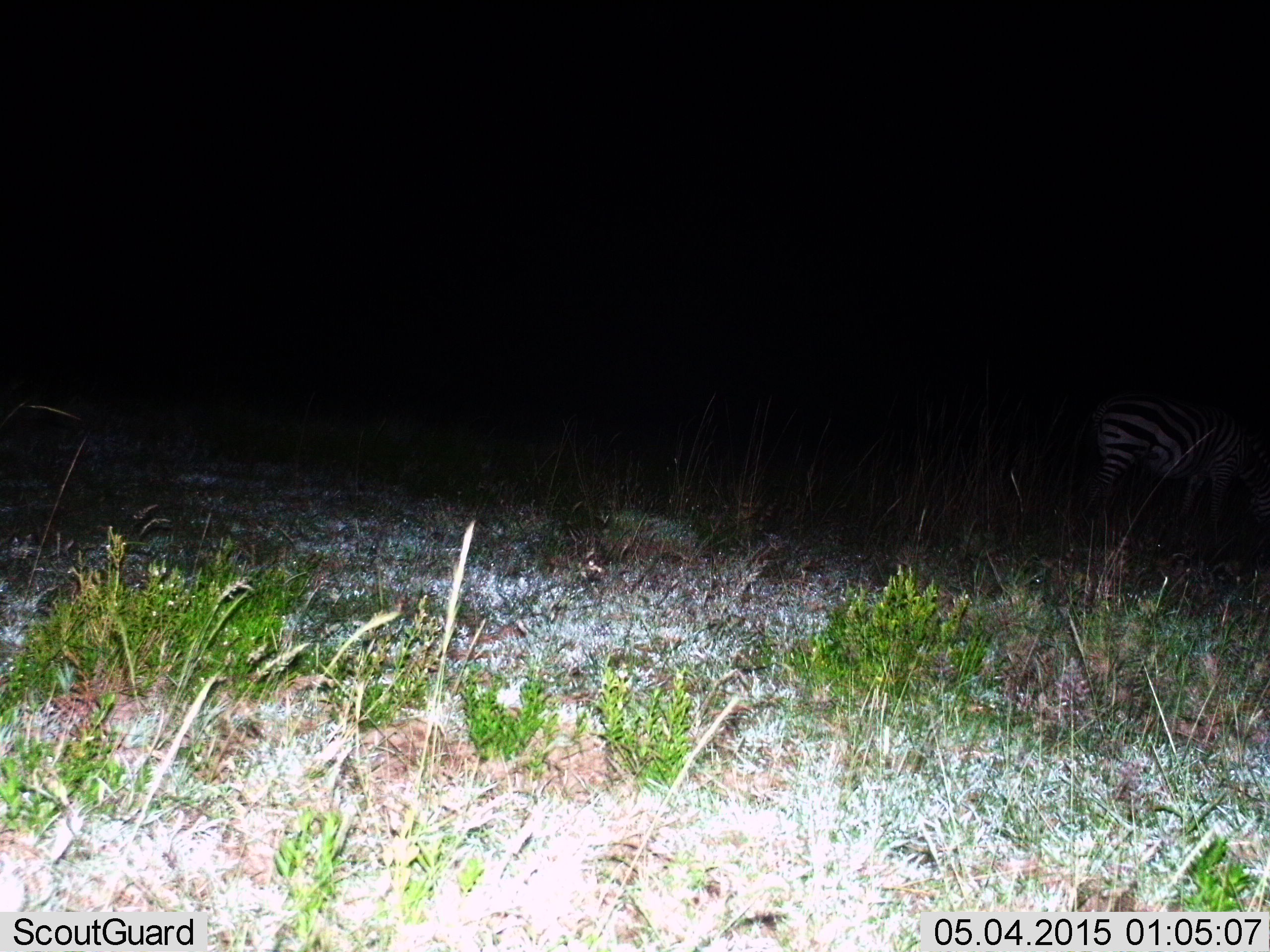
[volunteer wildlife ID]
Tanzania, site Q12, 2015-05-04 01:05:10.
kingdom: Animalia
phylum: Chordata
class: Mammalia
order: Perissodactyla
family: Equidae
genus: Equus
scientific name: Equus quagga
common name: plains zebra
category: zebra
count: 1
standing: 60%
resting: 0%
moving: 10%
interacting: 0%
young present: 0%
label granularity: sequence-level